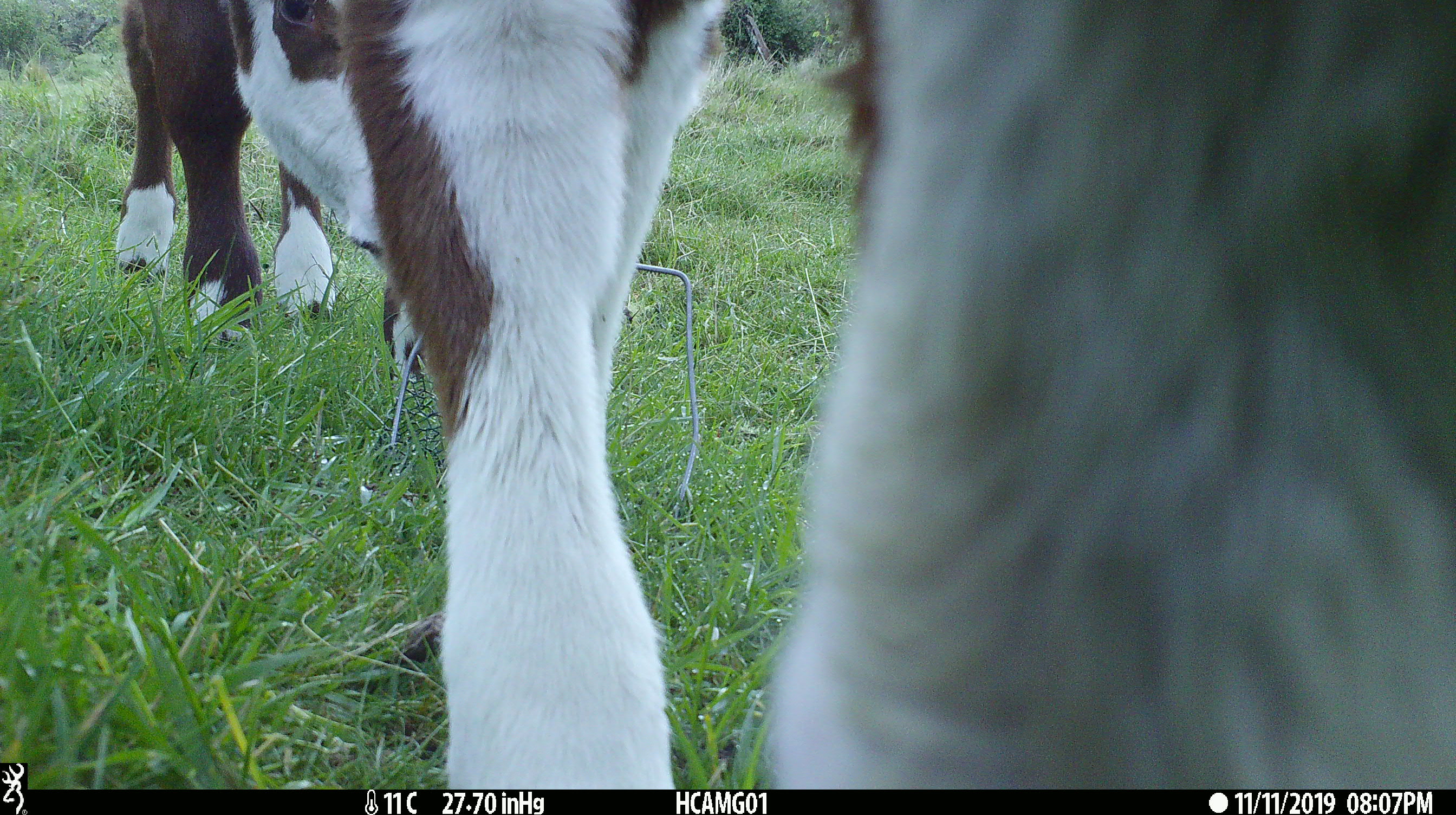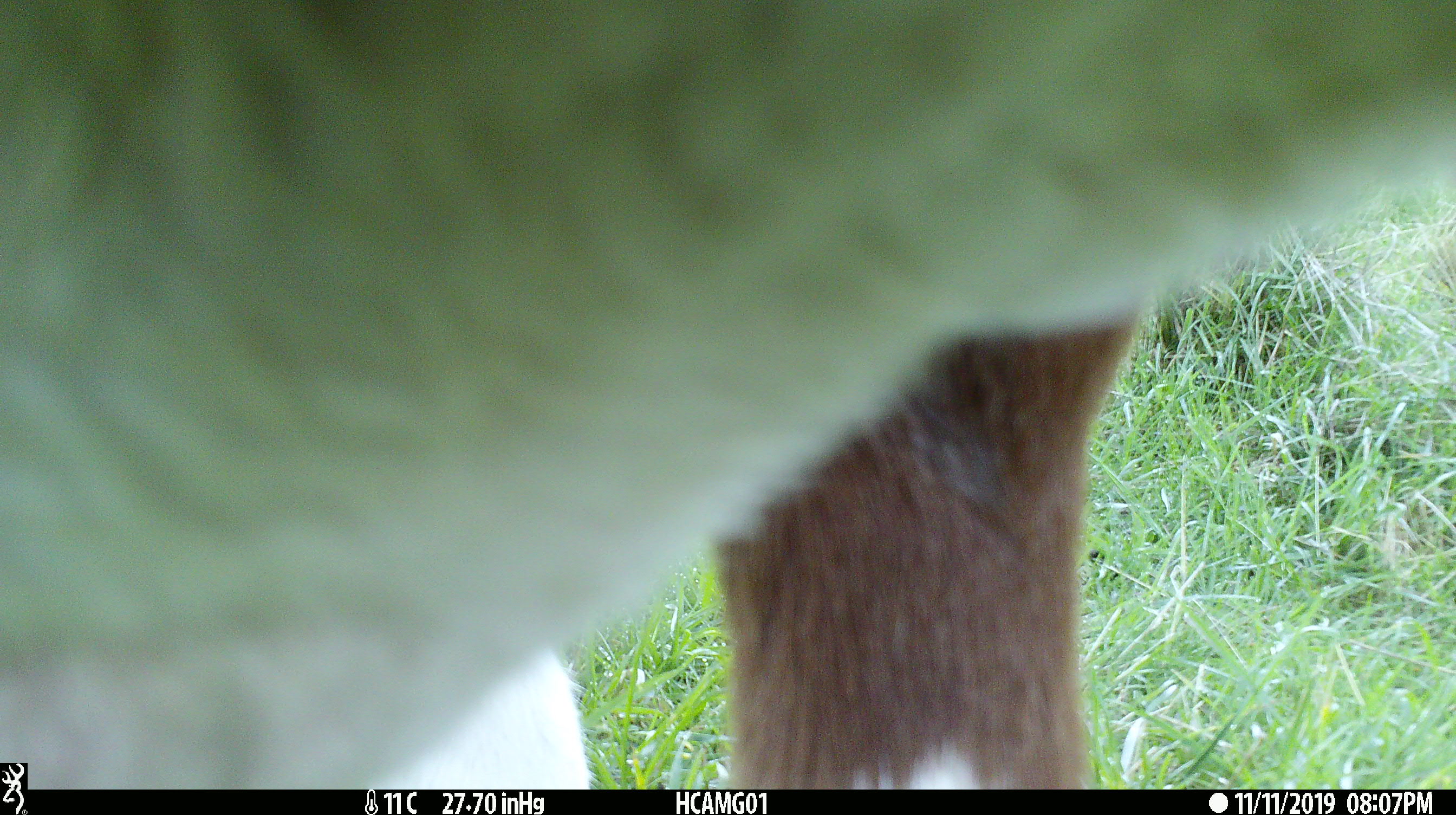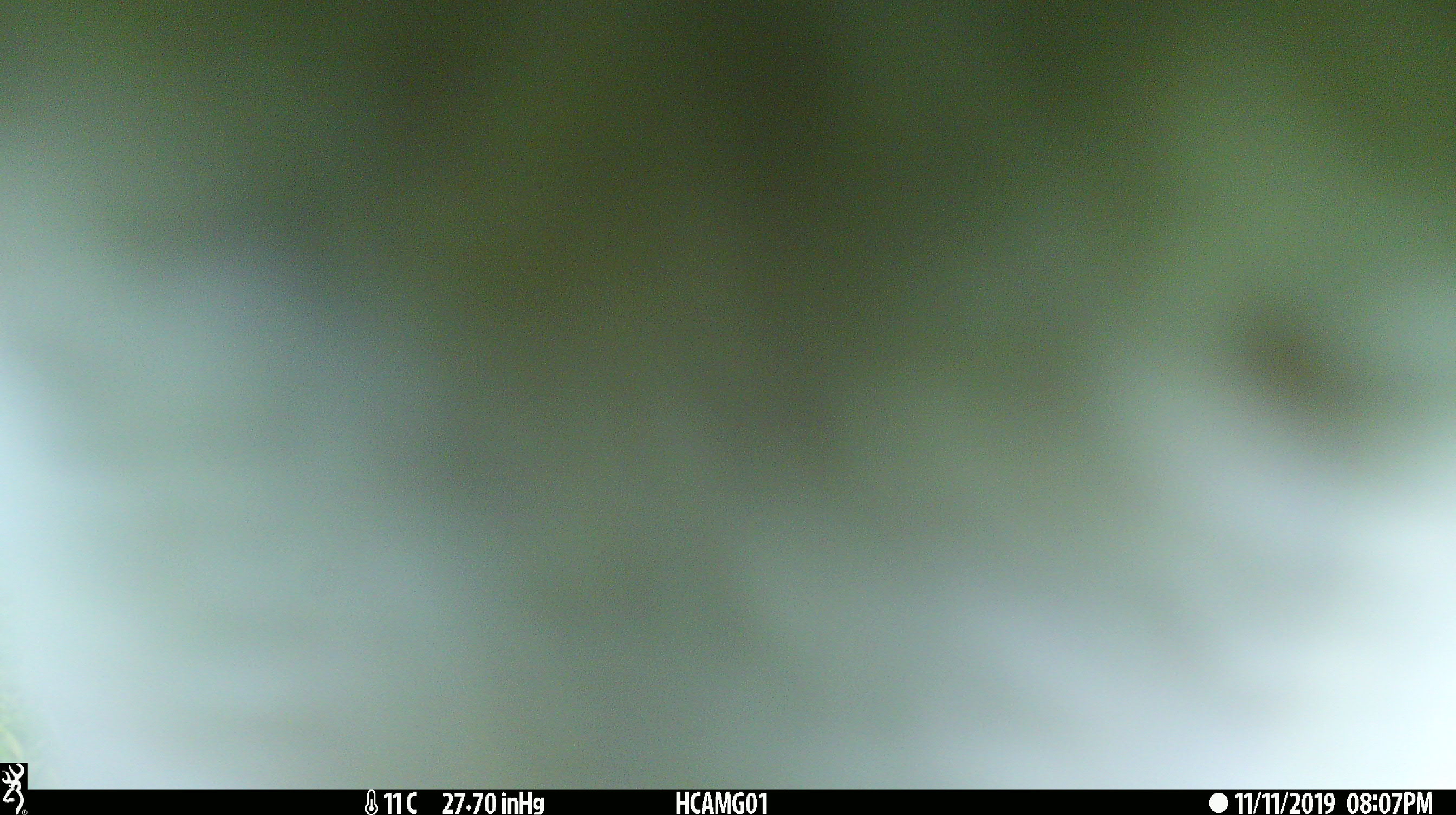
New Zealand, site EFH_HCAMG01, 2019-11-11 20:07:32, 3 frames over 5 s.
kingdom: Animalia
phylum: Chordata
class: Mammalia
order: Artiodactyla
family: Bovidae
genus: Bos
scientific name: Bos taurus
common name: domestic cow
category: cow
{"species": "cow (domestic cow) (Bos taurus)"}